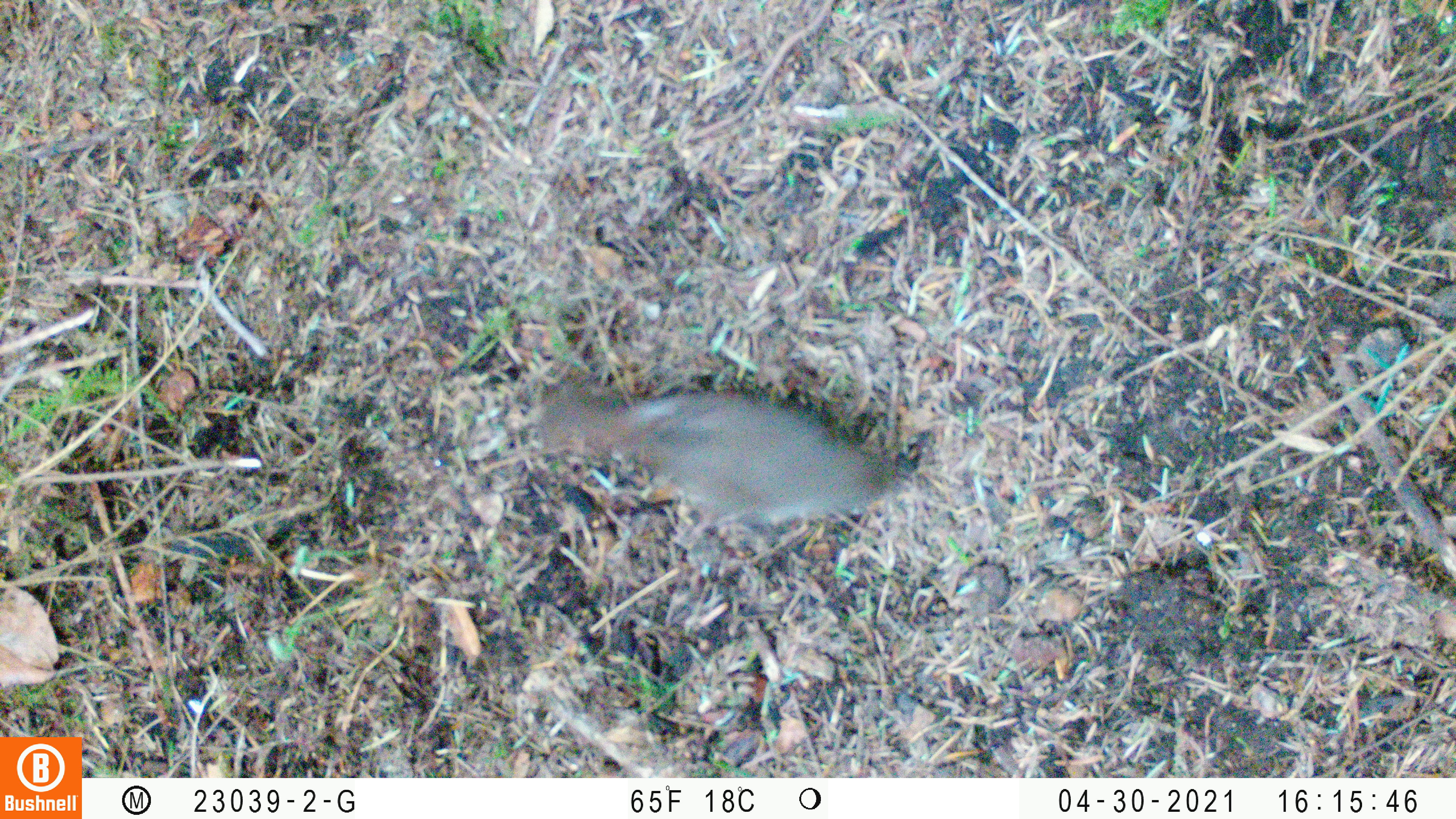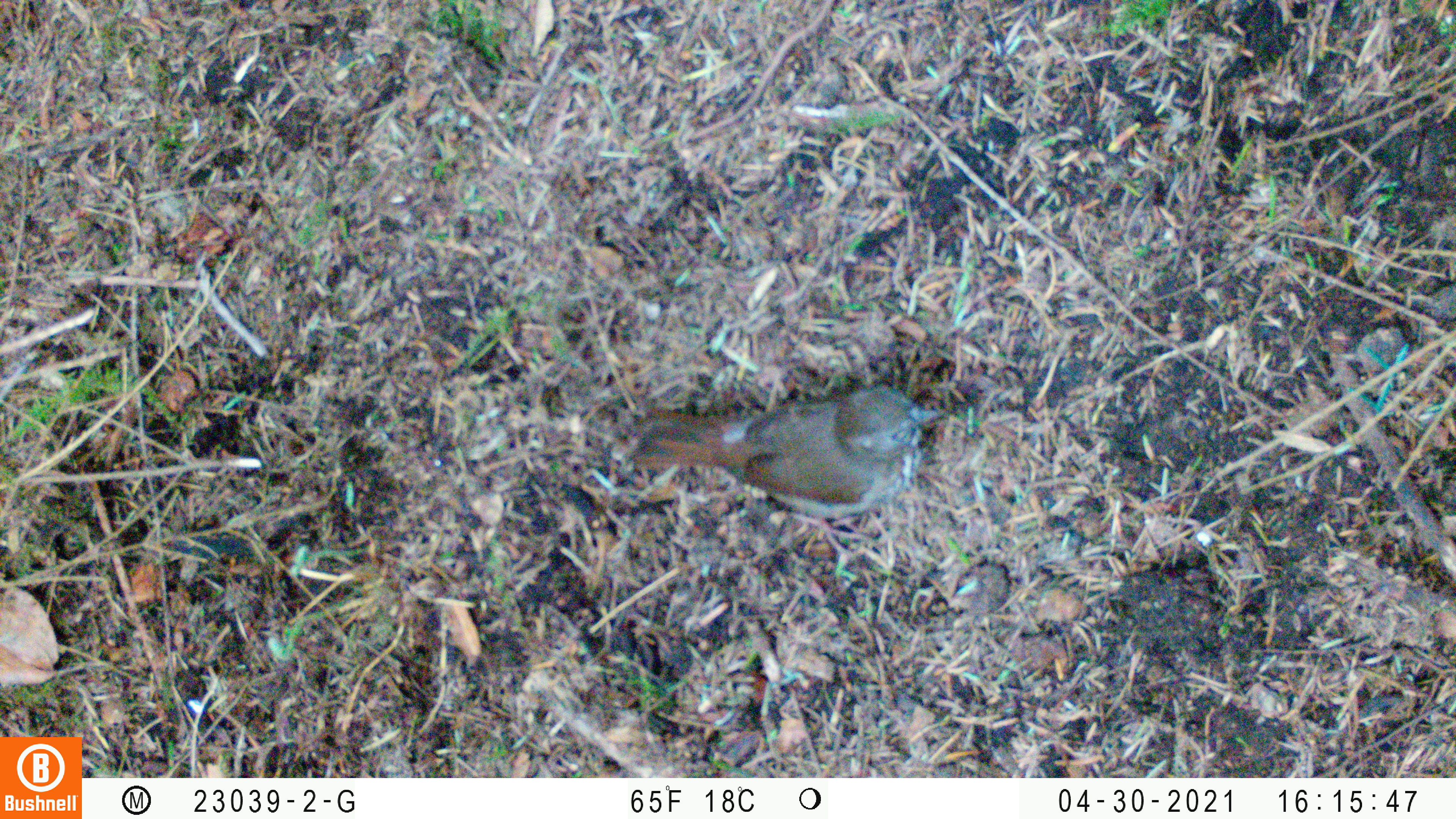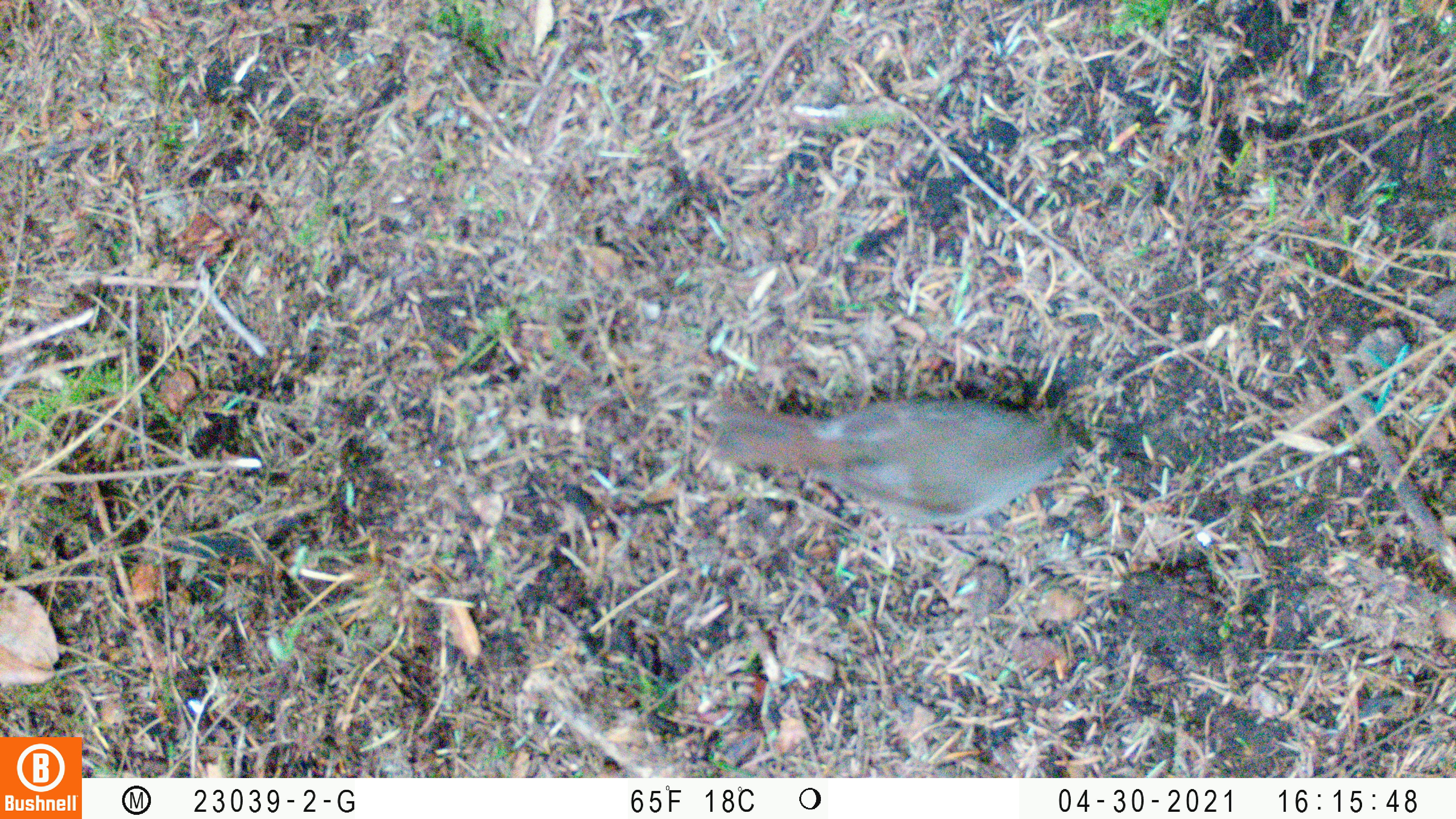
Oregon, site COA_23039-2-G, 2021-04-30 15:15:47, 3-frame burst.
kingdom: Animalia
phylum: Chordata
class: Aves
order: Passeriformes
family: Turdidae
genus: Catharus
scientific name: Catharus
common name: brown thrushes and nightingale-thrushes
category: catharus species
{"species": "catharus species (brown thrushes and nightingale-thrushes) (Catharus)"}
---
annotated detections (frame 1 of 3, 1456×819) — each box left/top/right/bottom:
catharus species: 511/343/942/559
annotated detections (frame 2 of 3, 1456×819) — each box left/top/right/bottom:
catharus species: 600/371/972/563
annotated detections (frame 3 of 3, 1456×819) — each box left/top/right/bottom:
catharus species: 682/364/1114/552